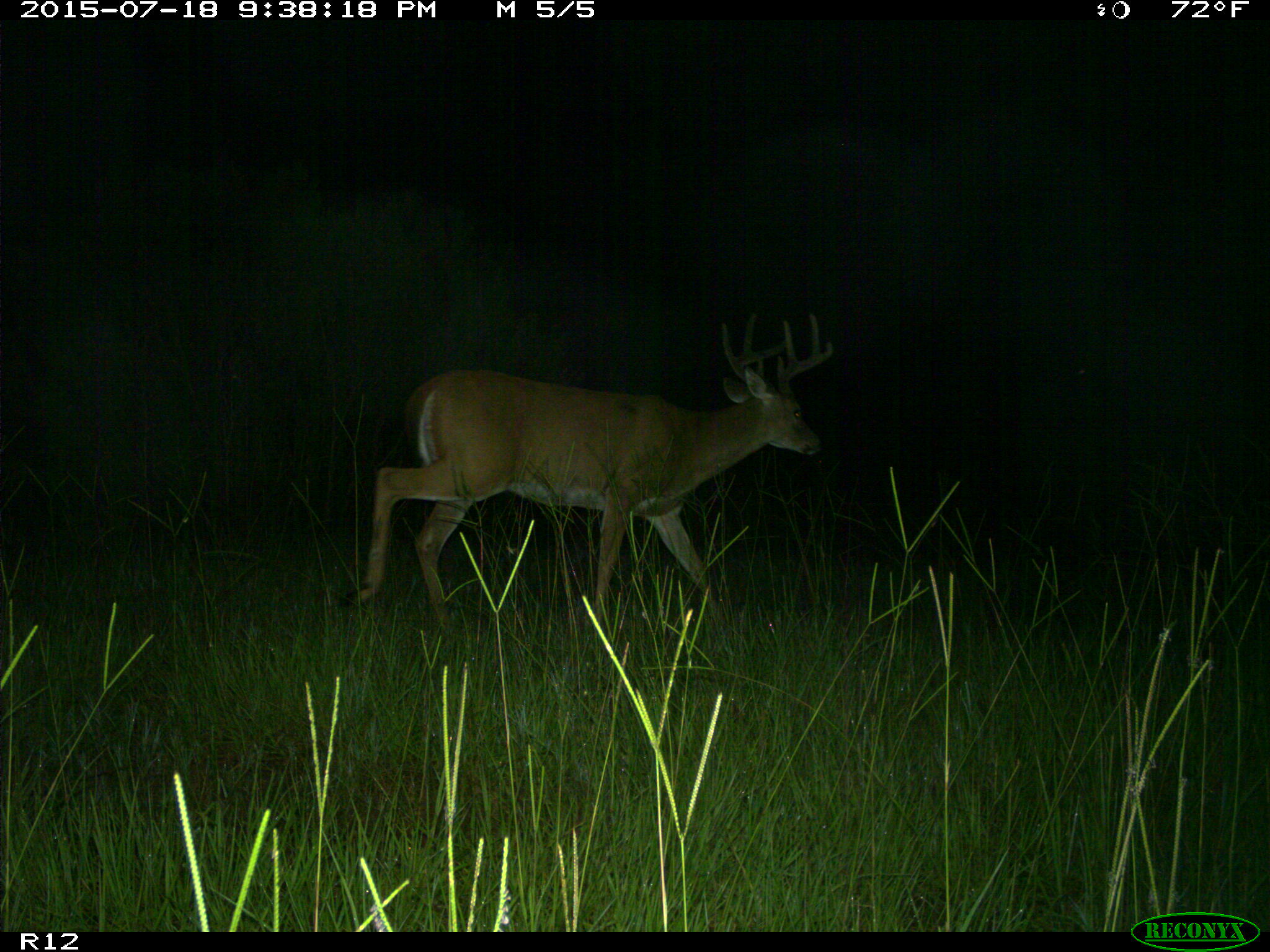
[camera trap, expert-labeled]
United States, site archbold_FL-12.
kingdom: Animalia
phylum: Chordata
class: Mammalia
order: Artiodactyla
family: Cervidae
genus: Odocoileus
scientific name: Odocoileus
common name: deer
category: unidentified deer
Unidentified deer (deer) (Odocoileus).